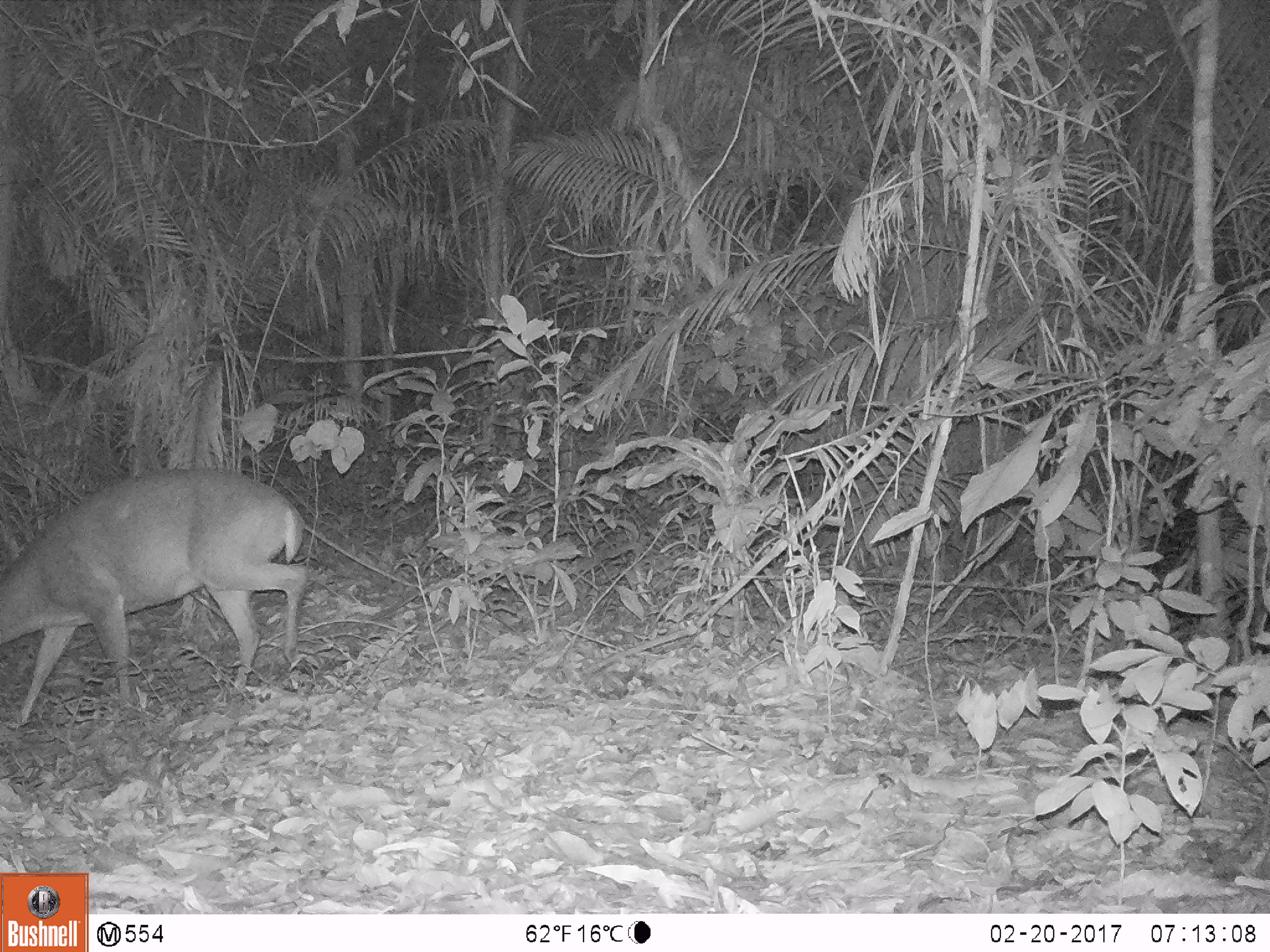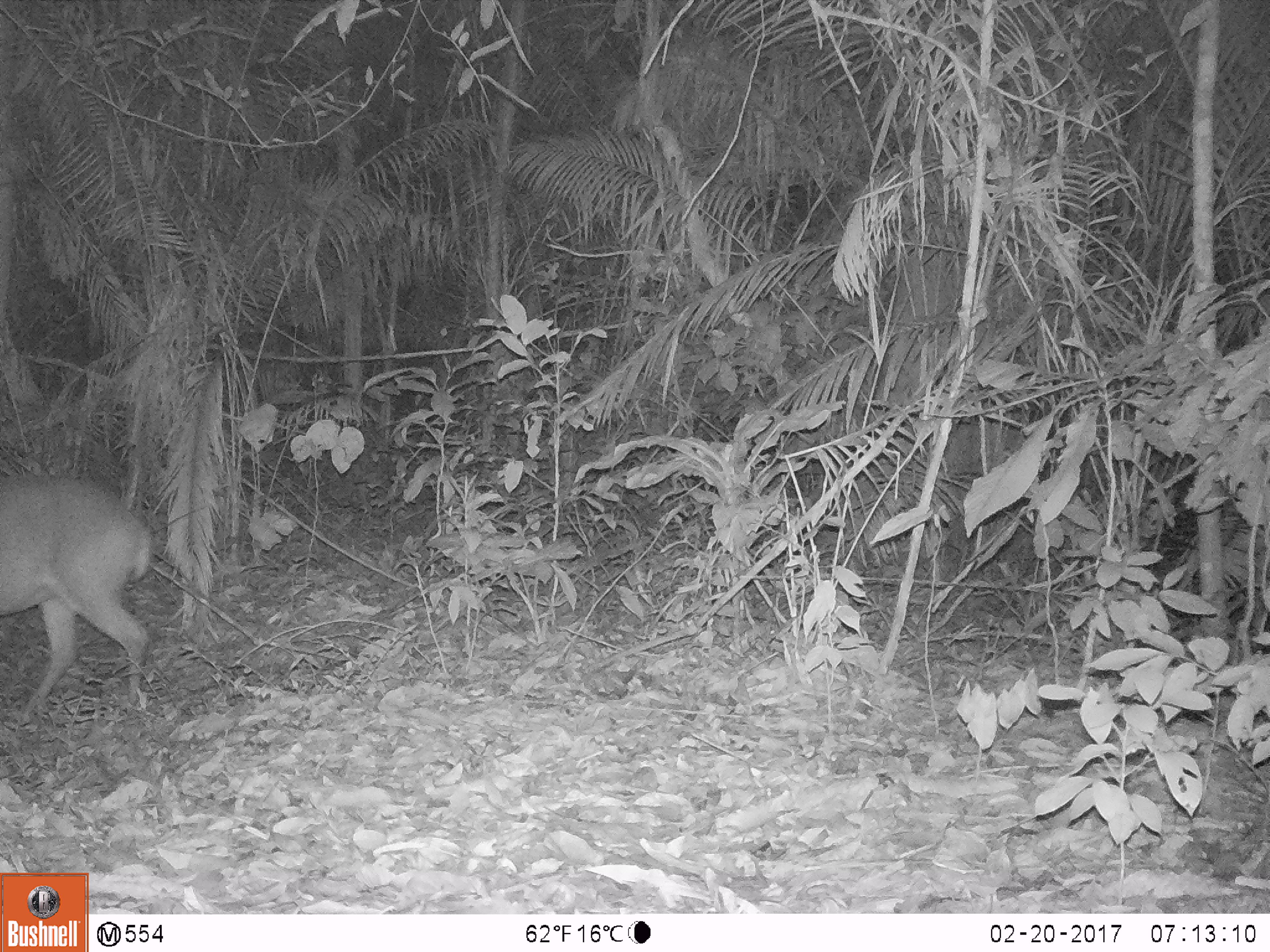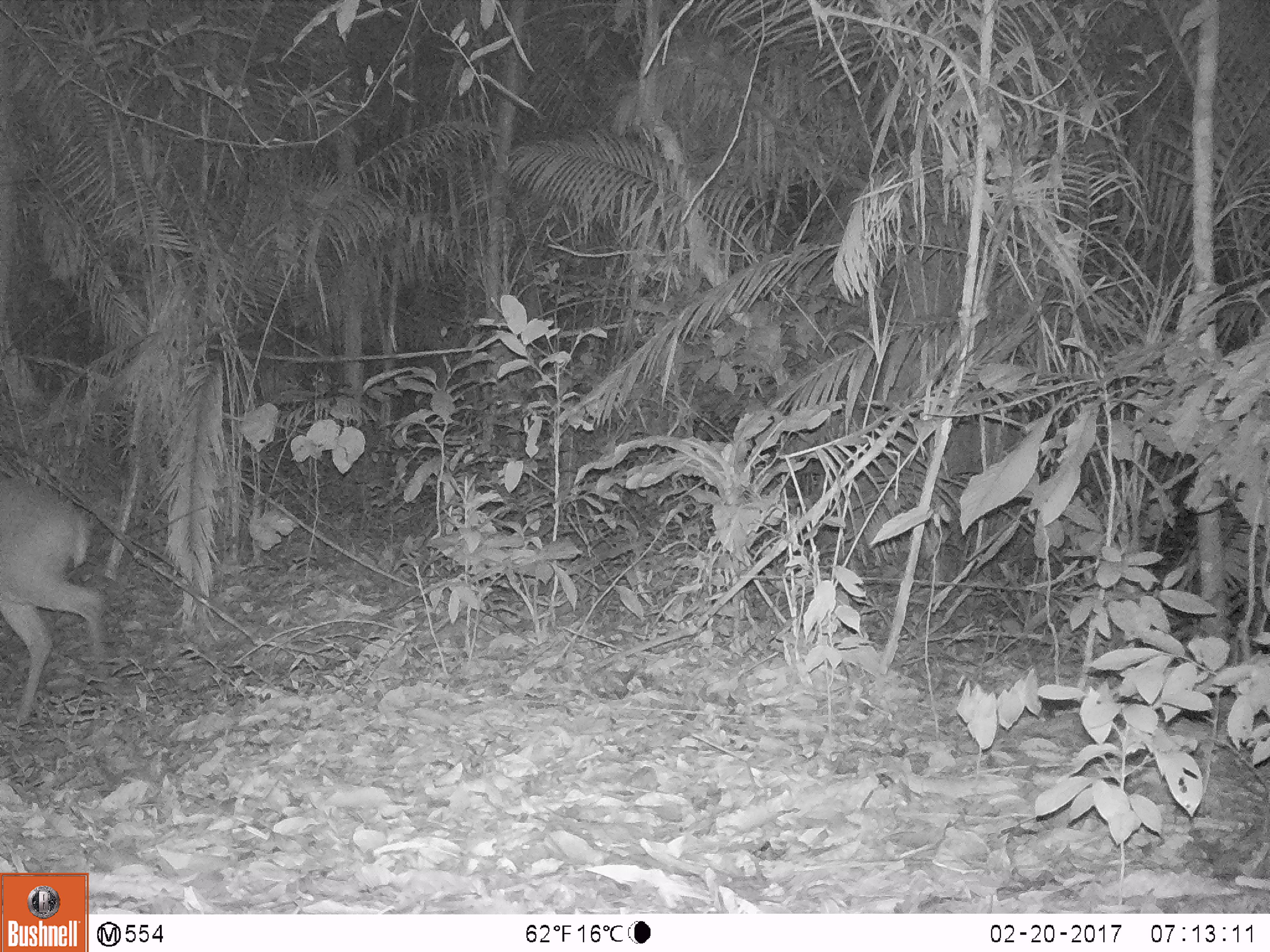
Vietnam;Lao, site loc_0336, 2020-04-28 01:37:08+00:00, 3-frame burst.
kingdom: Animalia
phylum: Chordata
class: Mammalia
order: Artiodactyla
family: Cervidae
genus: Muntiacus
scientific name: Muntiacus vuquangensis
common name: large-antlered muntjac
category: large antlered muntjac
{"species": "large antlered muntjac (large-antlered muntjac) (Muntiacus vuquangensis)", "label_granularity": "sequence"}